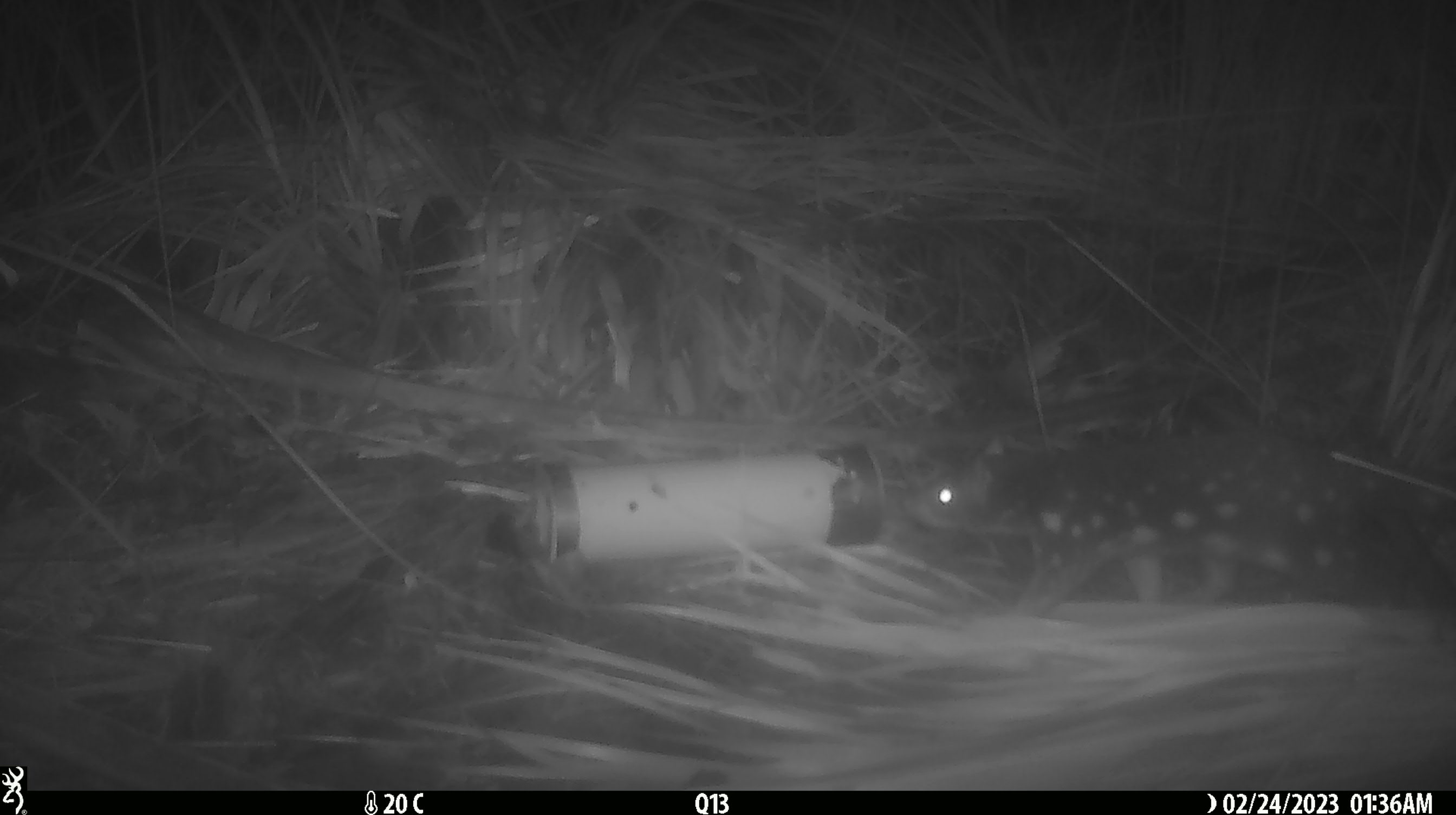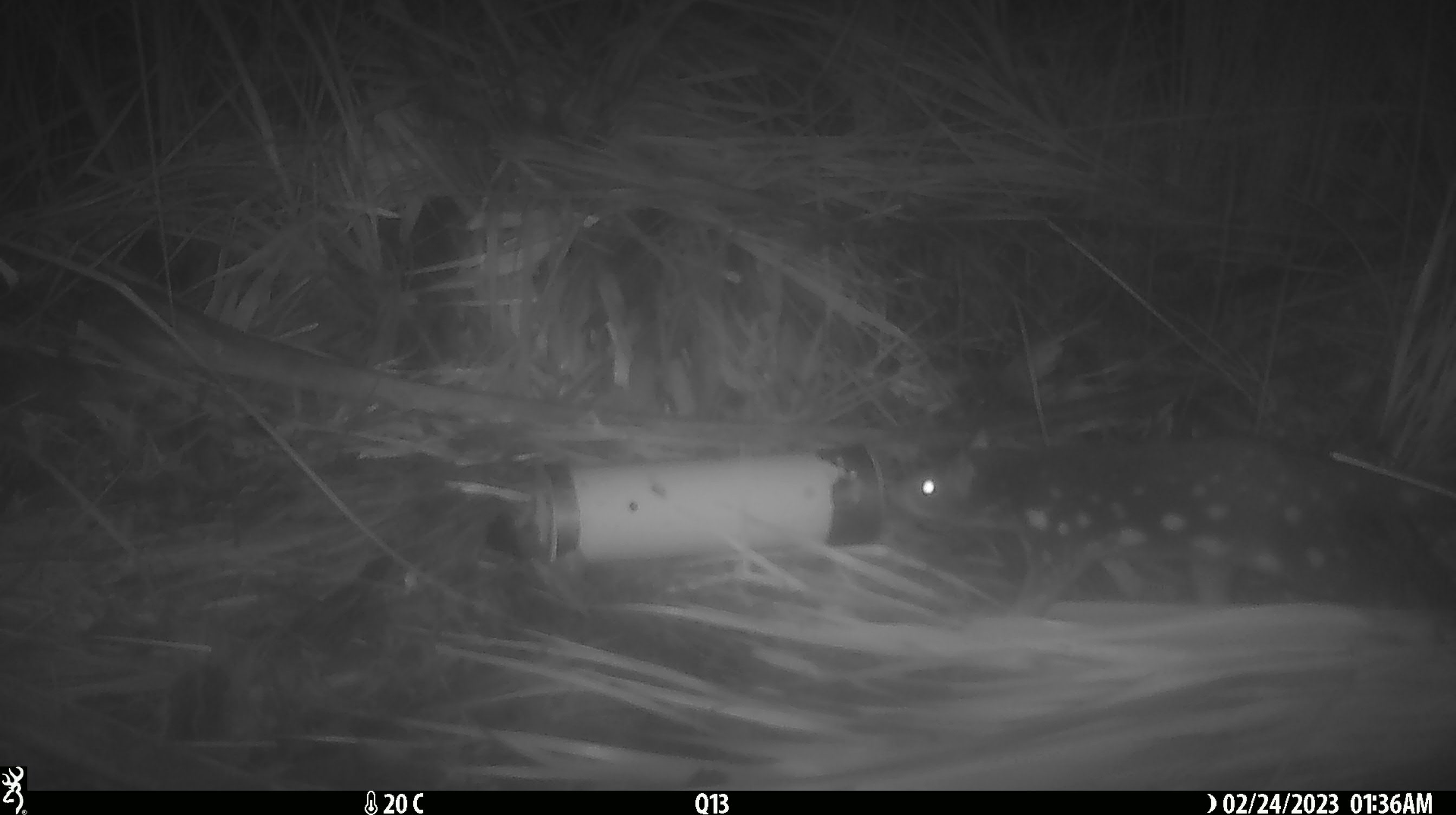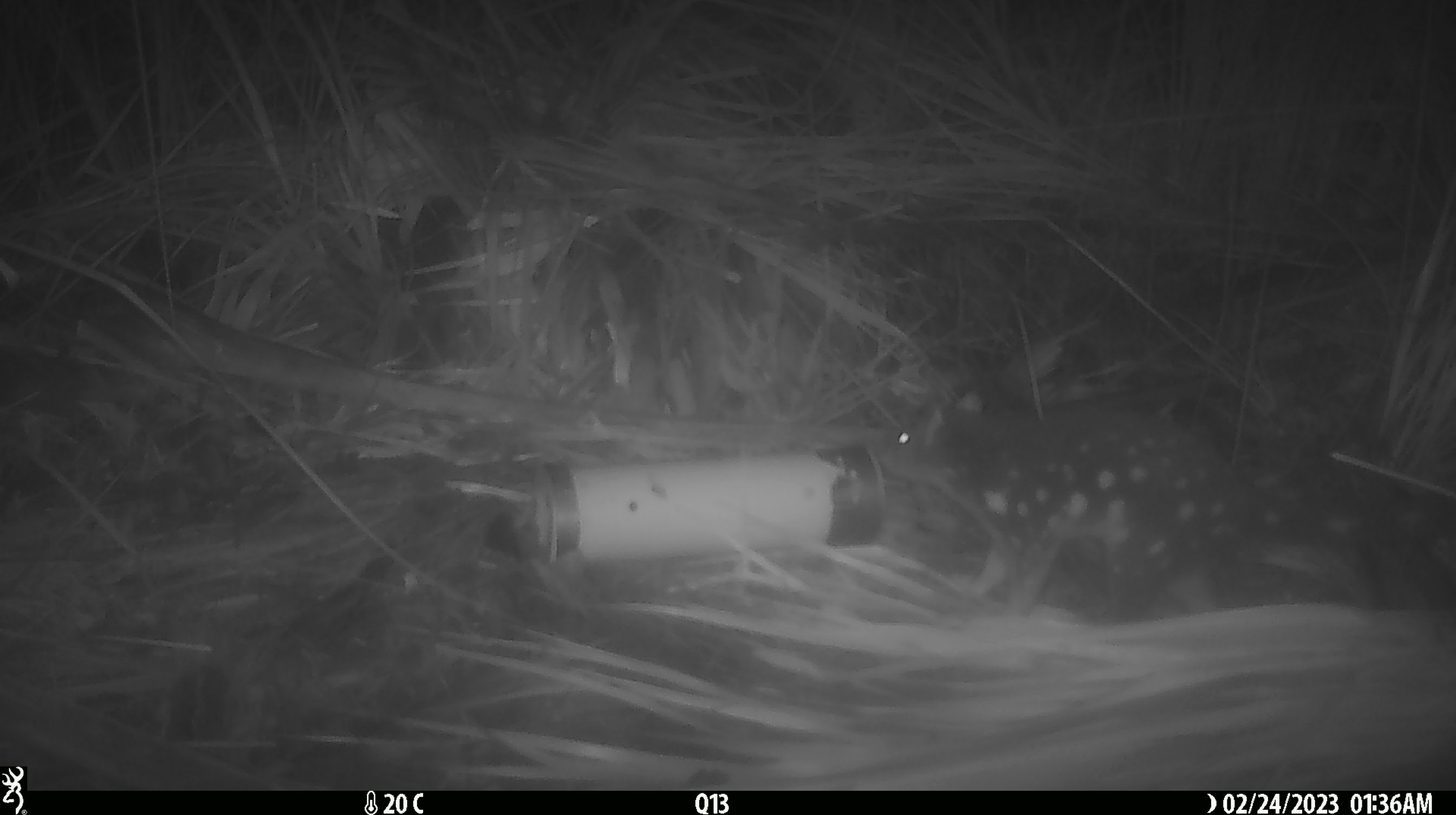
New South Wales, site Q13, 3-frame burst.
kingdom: Animalia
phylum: Chordata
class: Mammalia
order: Dasyuromorphia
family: Dasyuridae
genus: Dasyurus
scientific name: Dasyurus maculatus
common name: spotted-tailed quoll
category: quoll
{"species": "quoll (spotted-tailed quoll) (Dasyurus maculatus)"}